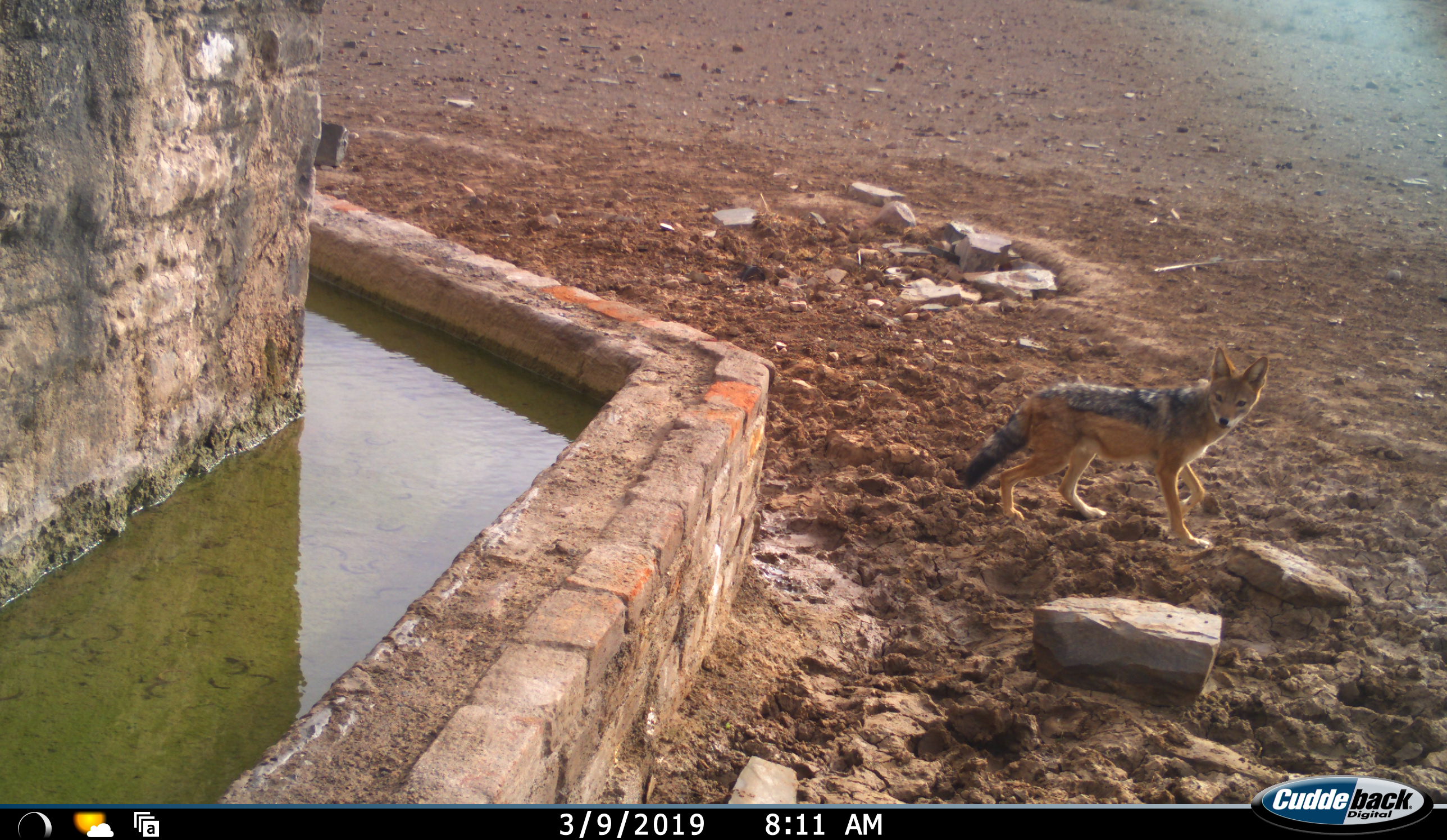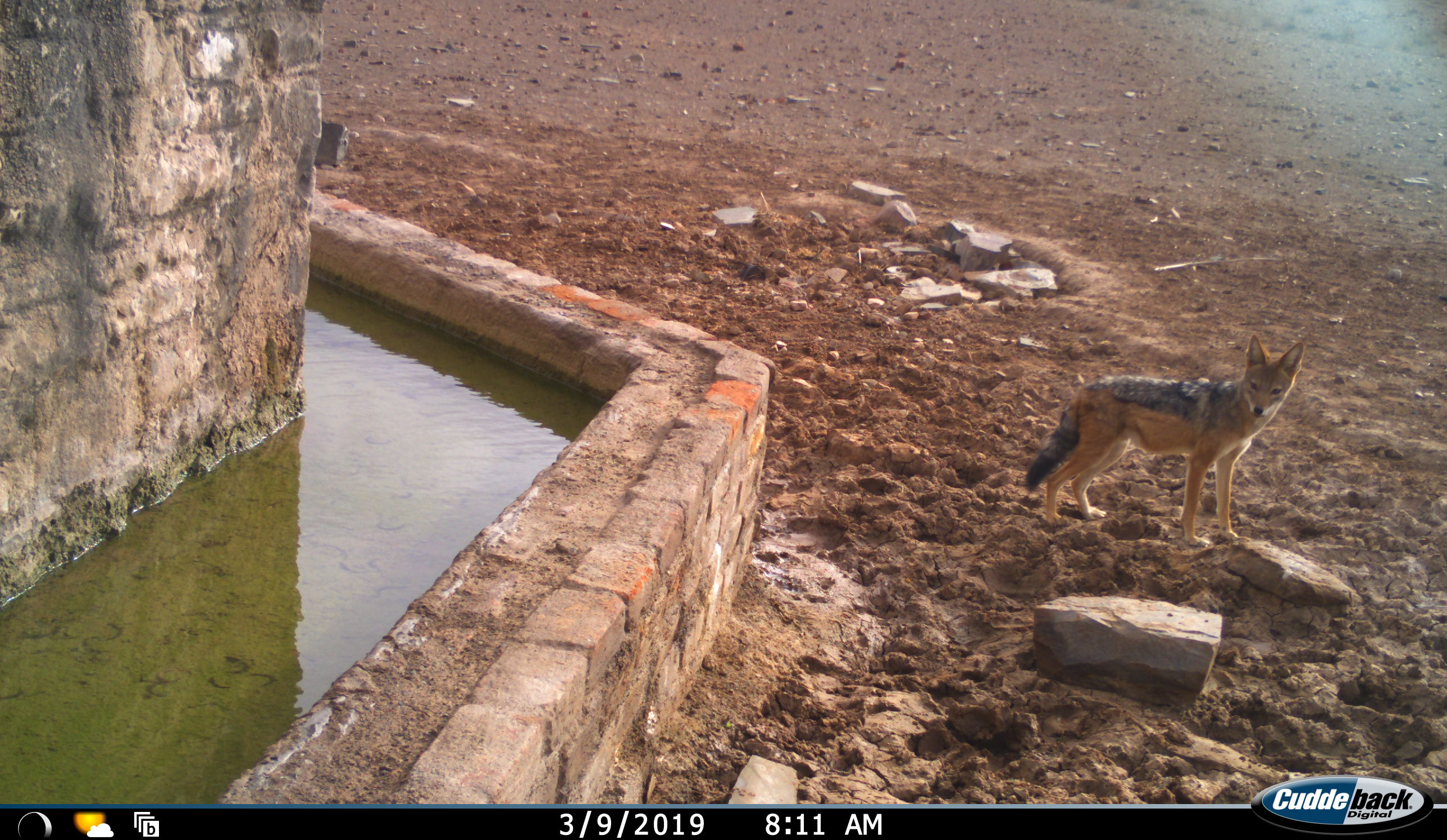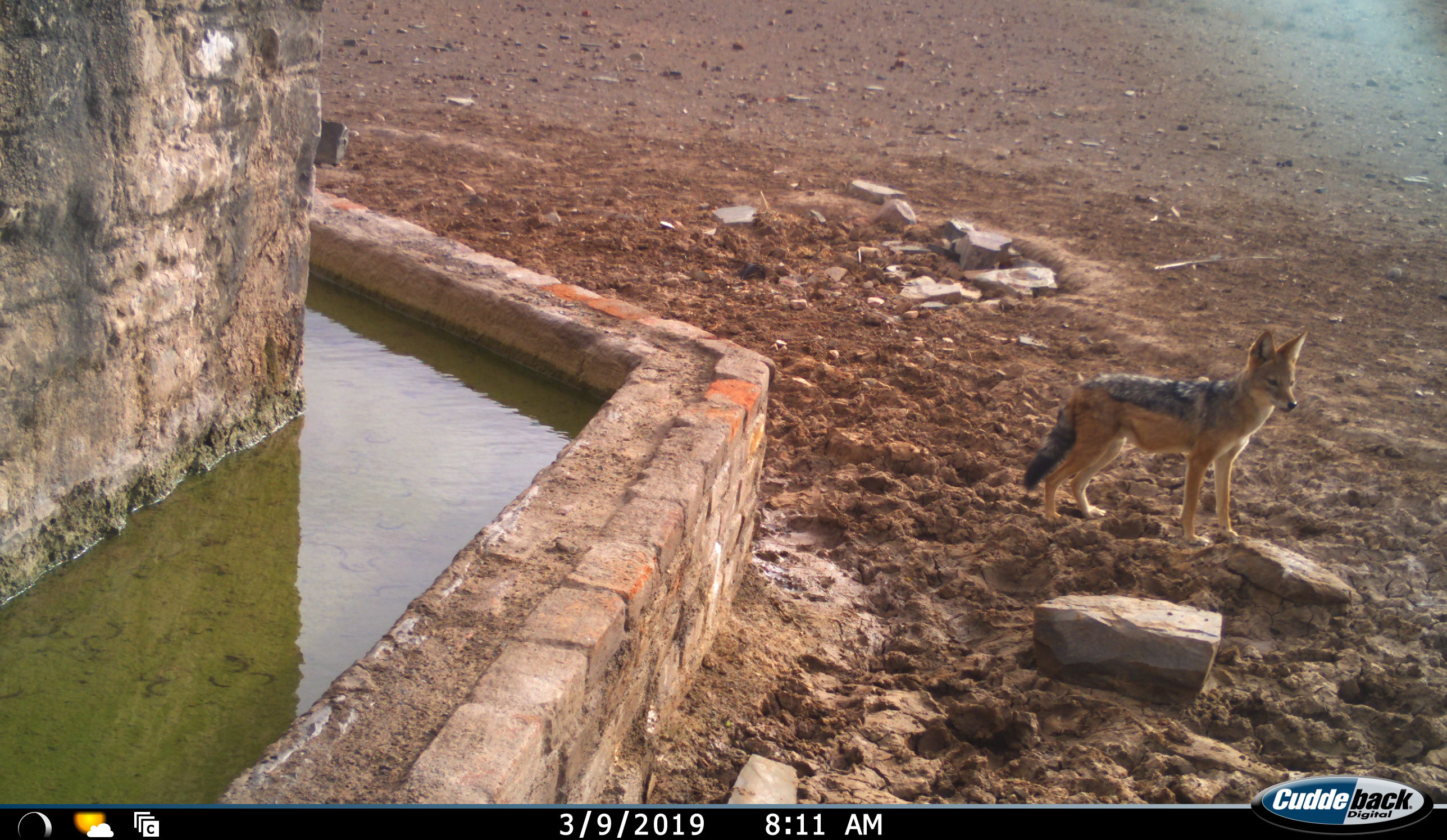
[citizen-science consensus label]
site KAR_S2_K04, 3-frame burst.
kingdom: Animalia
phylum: Chordata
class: Mammalia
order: Carnivora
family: Canidae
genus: Lupulella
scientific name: Lupulella mesomelas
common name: black-backed jackal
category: jackalblackbacked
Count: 1.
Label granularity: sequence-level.